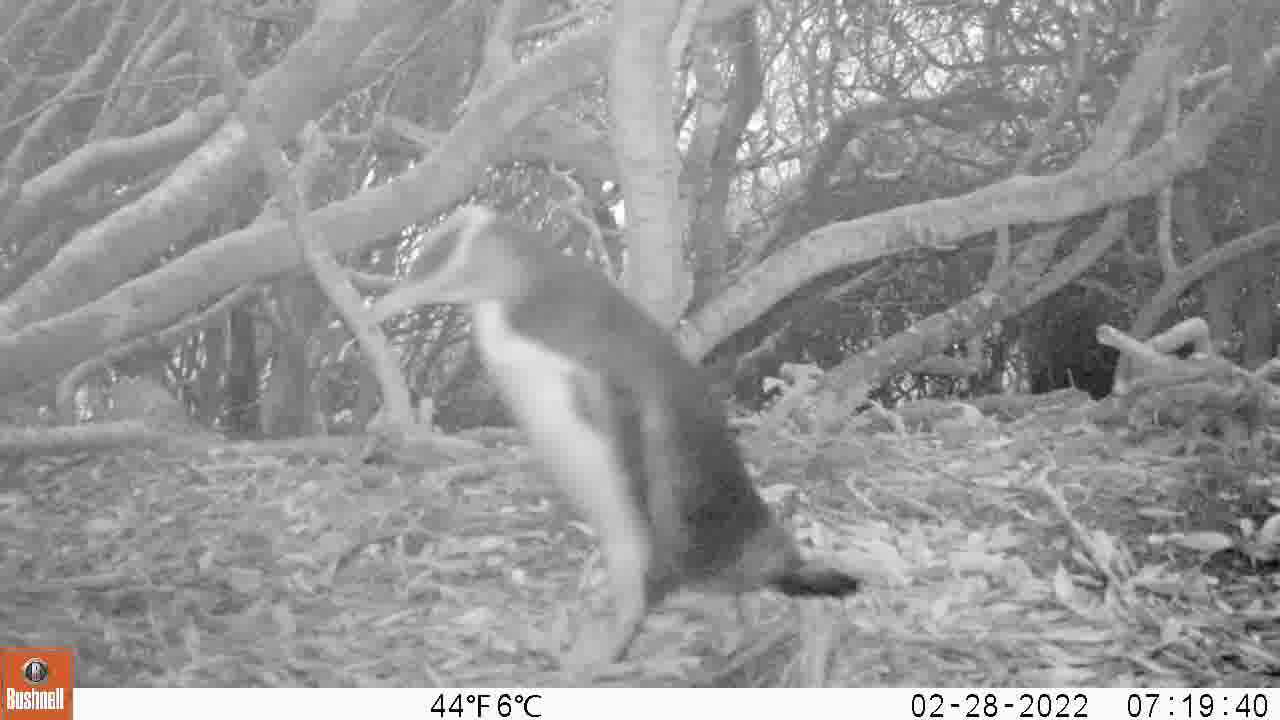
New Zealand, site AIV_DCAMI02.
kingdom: Animalia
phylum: Chordata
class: Aves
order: Sphenisciformes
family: Spheniscidae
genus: Megadyptes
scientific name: Megadyptes antipodes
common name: yellow-eyed penguin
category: yellow eyed penguin